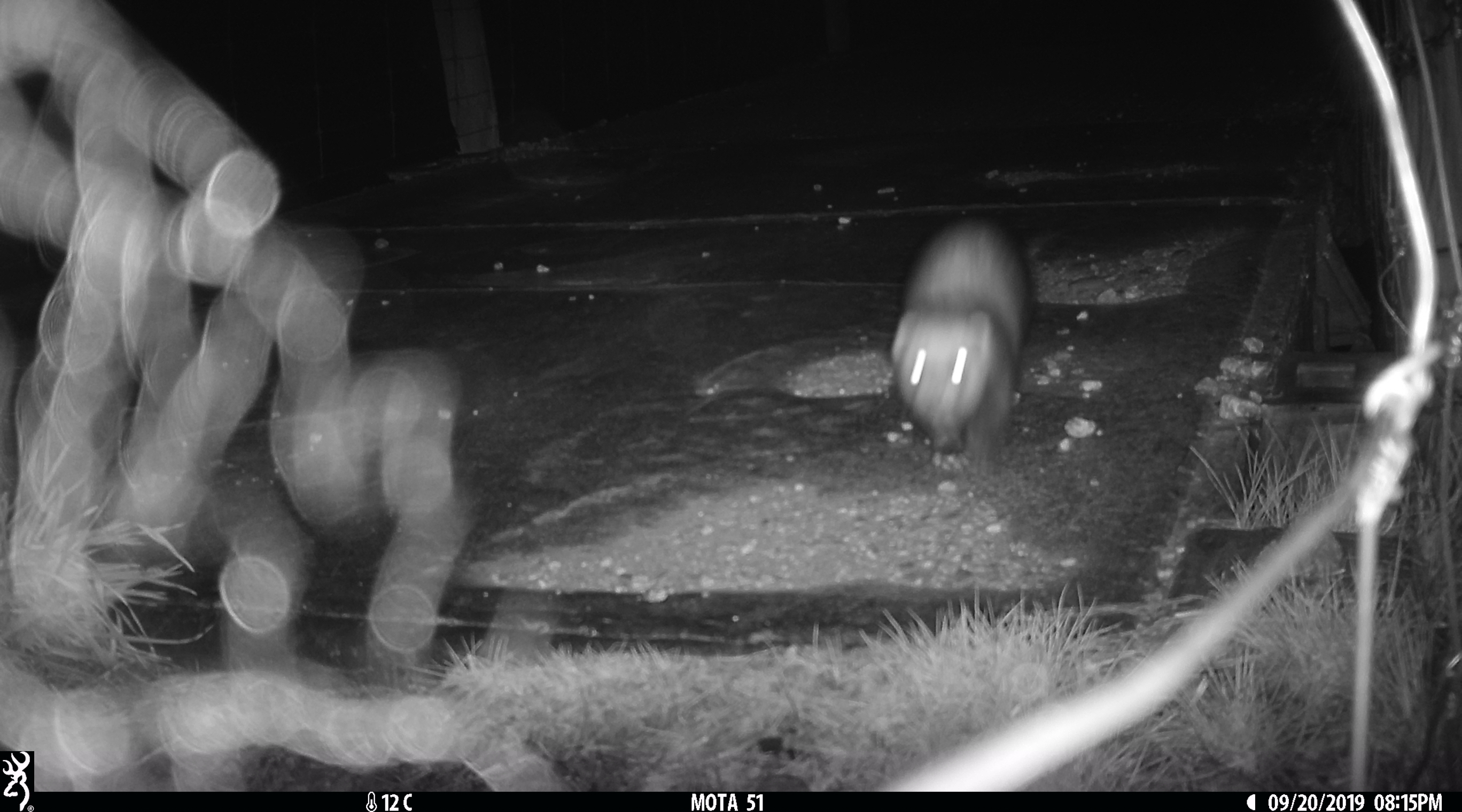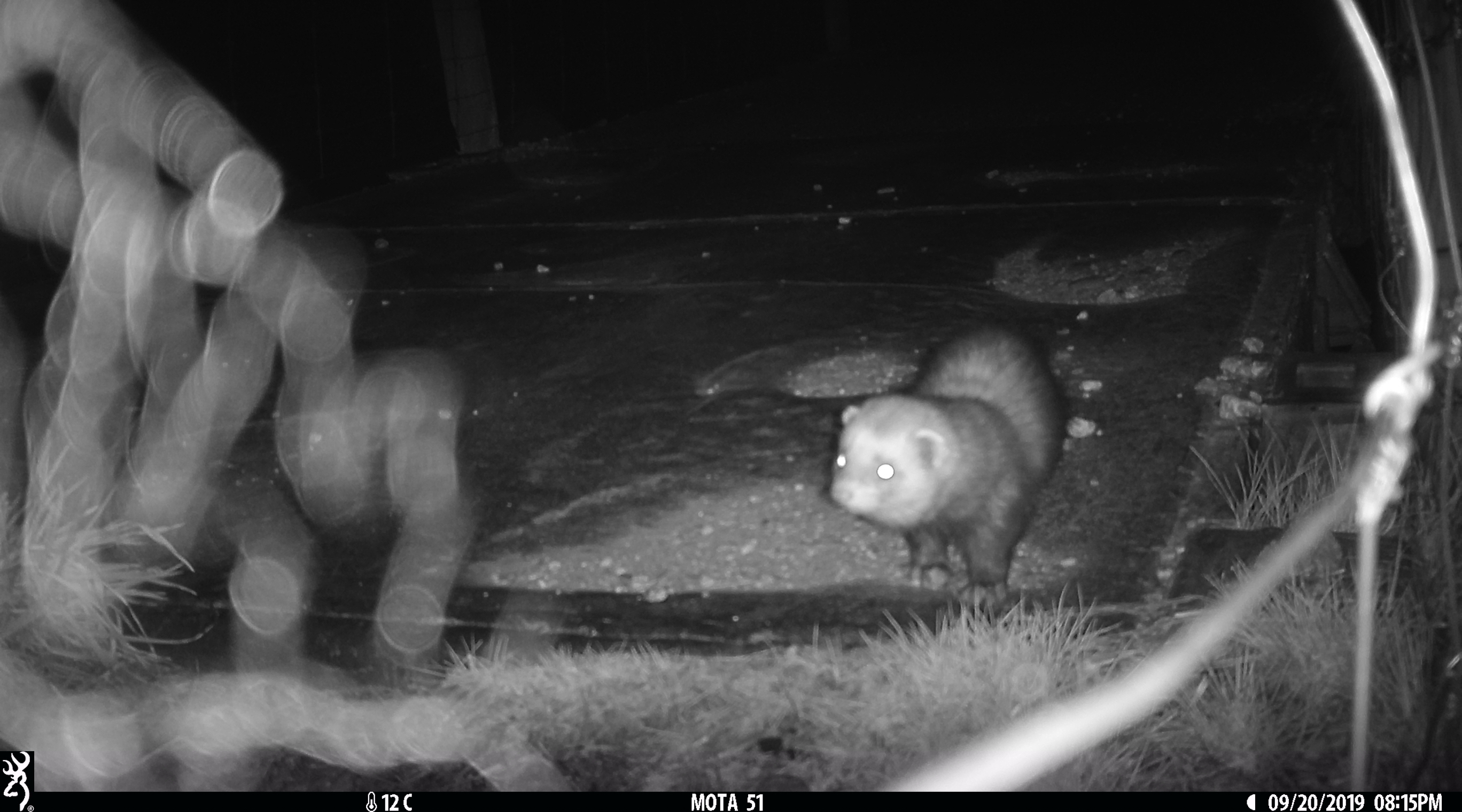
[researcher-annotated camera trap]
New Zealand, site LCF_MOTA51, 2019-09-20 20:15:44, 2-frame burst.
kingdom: Animalia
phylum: Chordata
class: Mammalia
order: Carnivora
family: Mustelidae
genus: Mustela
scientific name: Mustela furo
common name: ferret